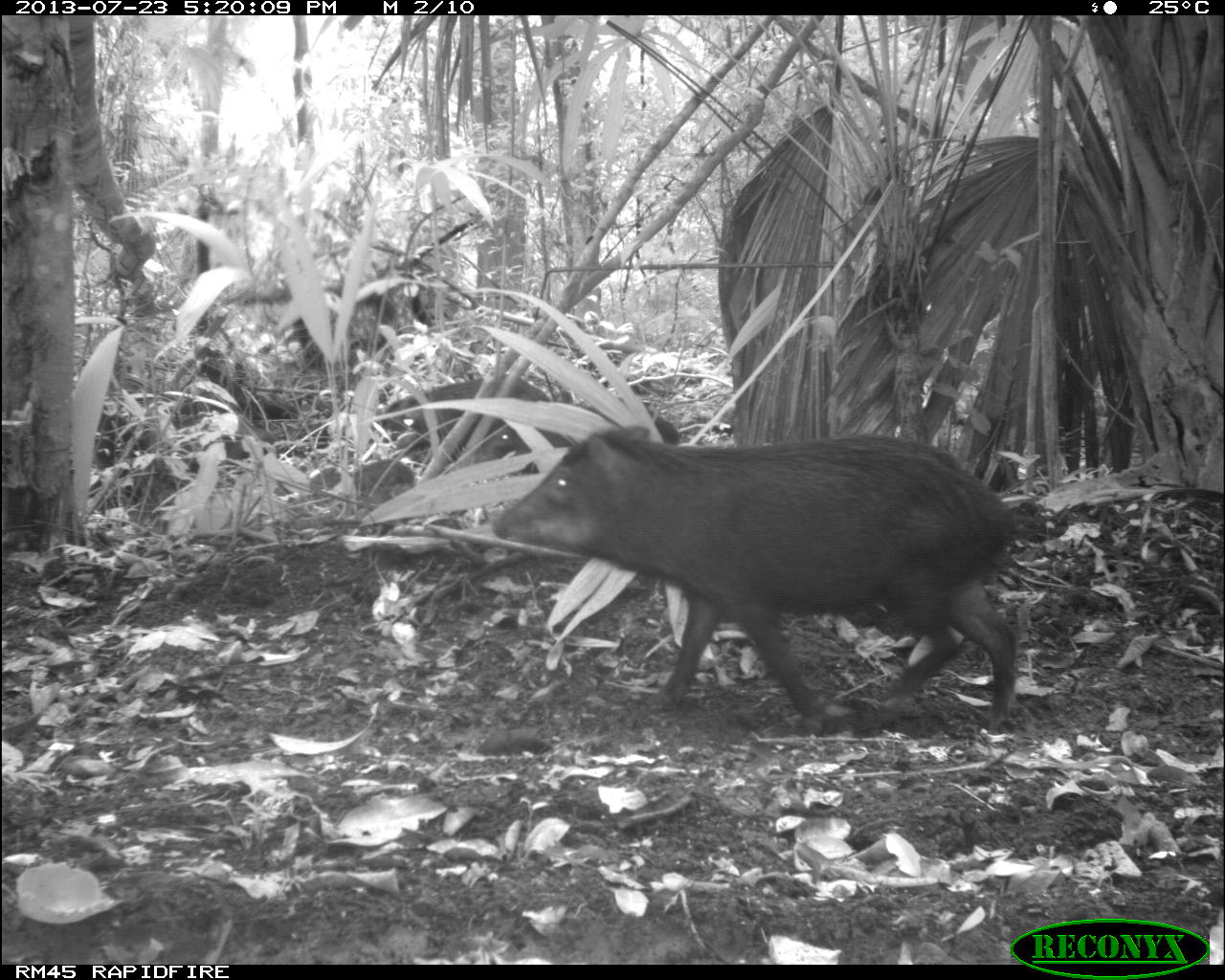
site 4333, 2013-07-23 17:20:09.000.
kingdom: Animalia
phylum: Chordata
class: Mammalia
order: Artiodactyla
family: Tayassuidae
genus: Tayassu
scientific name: Tayassu pecari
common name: white-lipped peccary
Tayassu pecari (white-lipped peccary), count 4.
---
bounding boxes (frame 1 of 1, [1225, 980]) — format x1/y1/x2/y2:
tayassu pecari: 485/424/1018/739; 477/401/681/475; 379/373/552/444